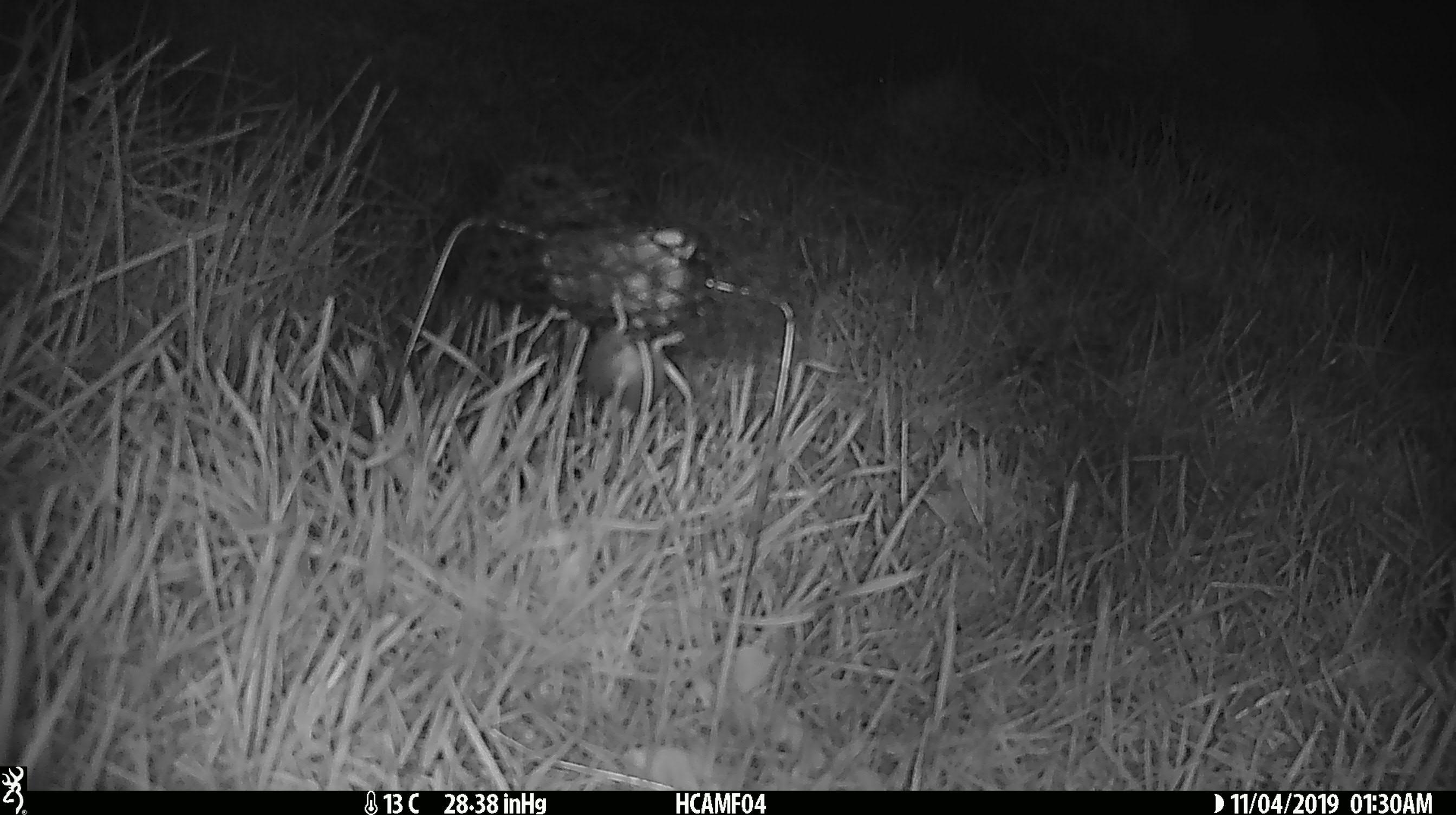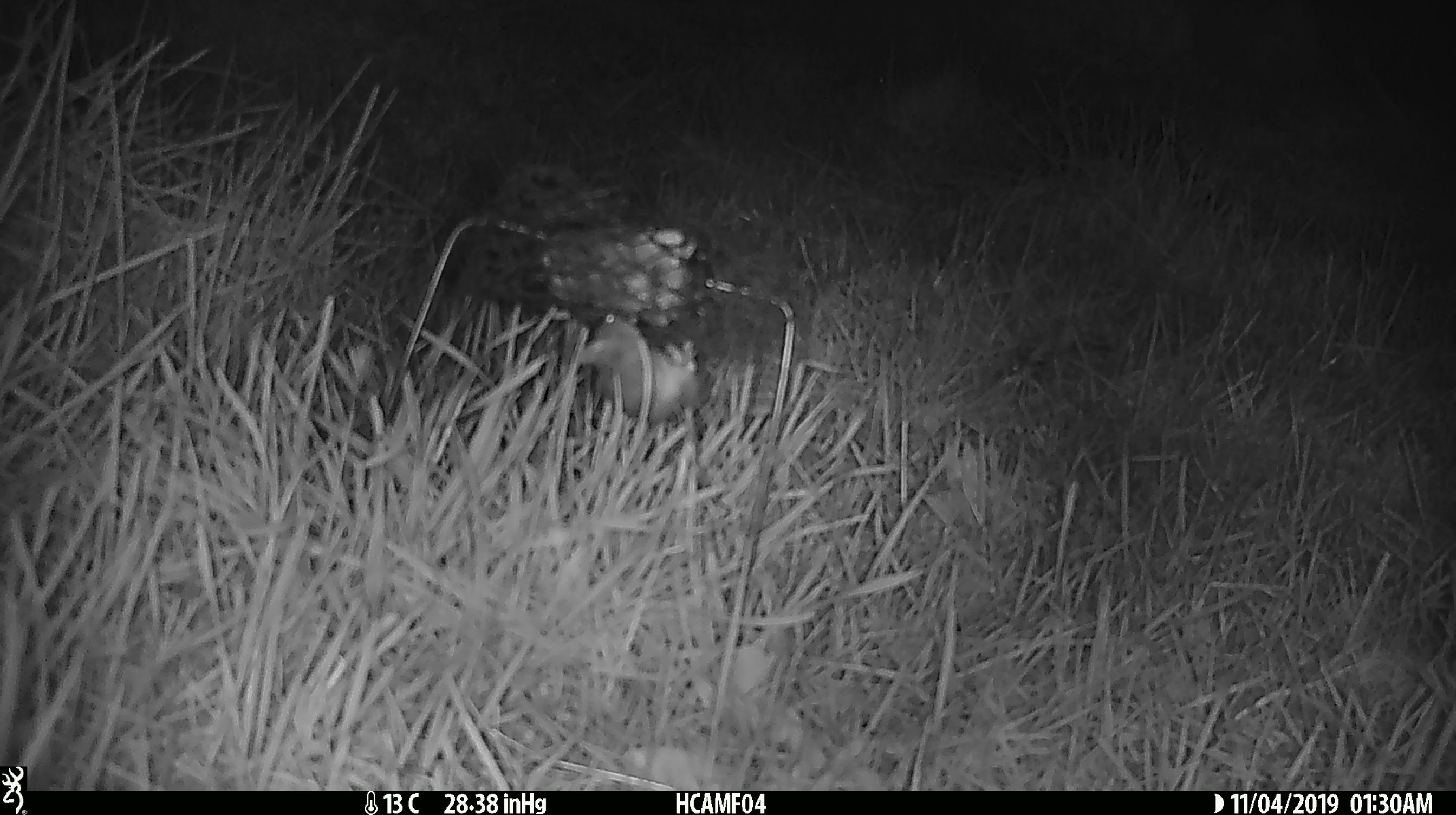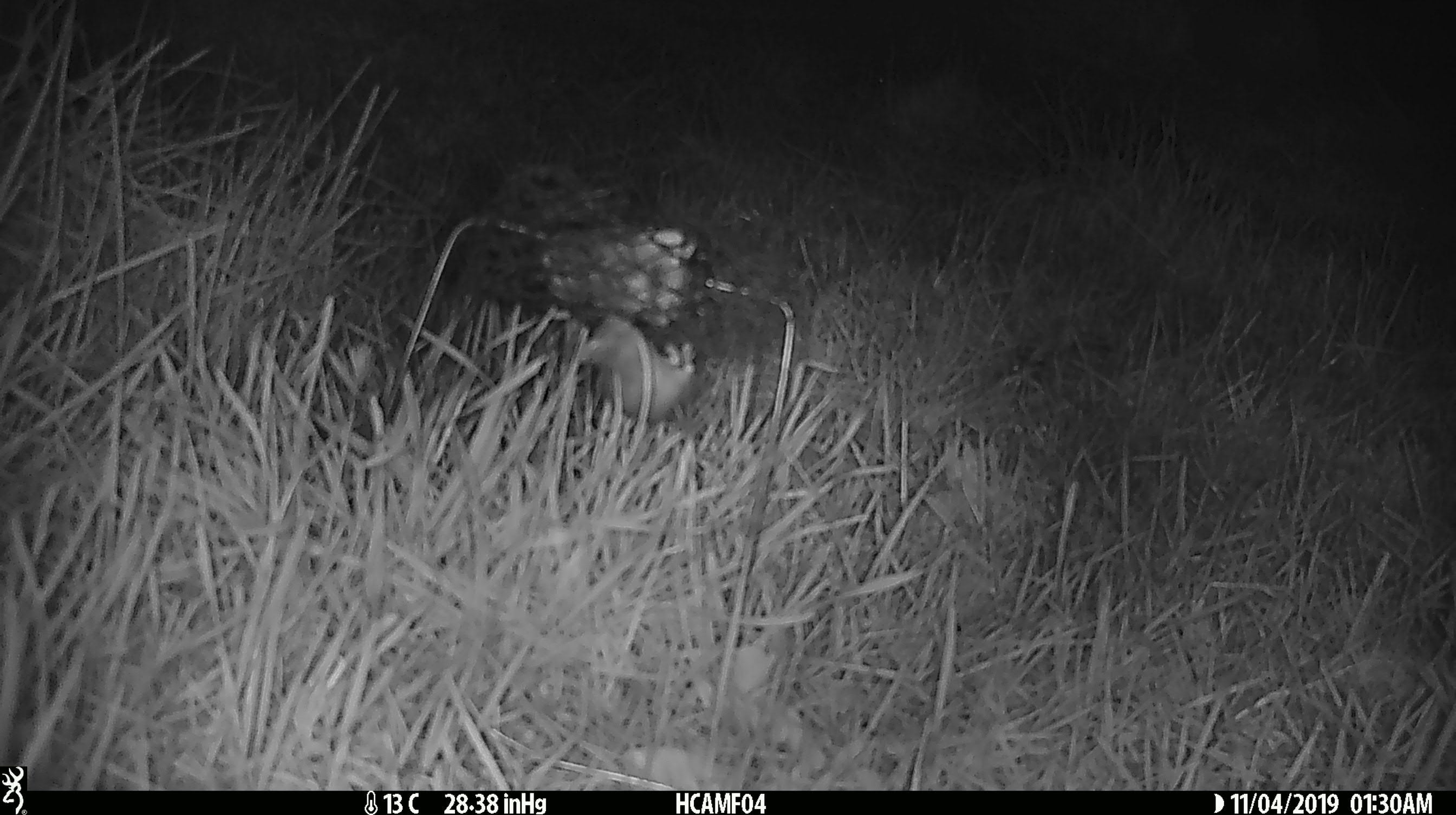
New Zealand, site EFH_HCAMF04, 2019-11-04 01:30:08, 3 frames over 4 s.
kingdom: Animalia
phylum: Chordata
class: Mammalia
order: Rodentia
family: Muridae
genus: Mus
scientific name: Mus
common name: mouse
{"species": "mouse (Mus)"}